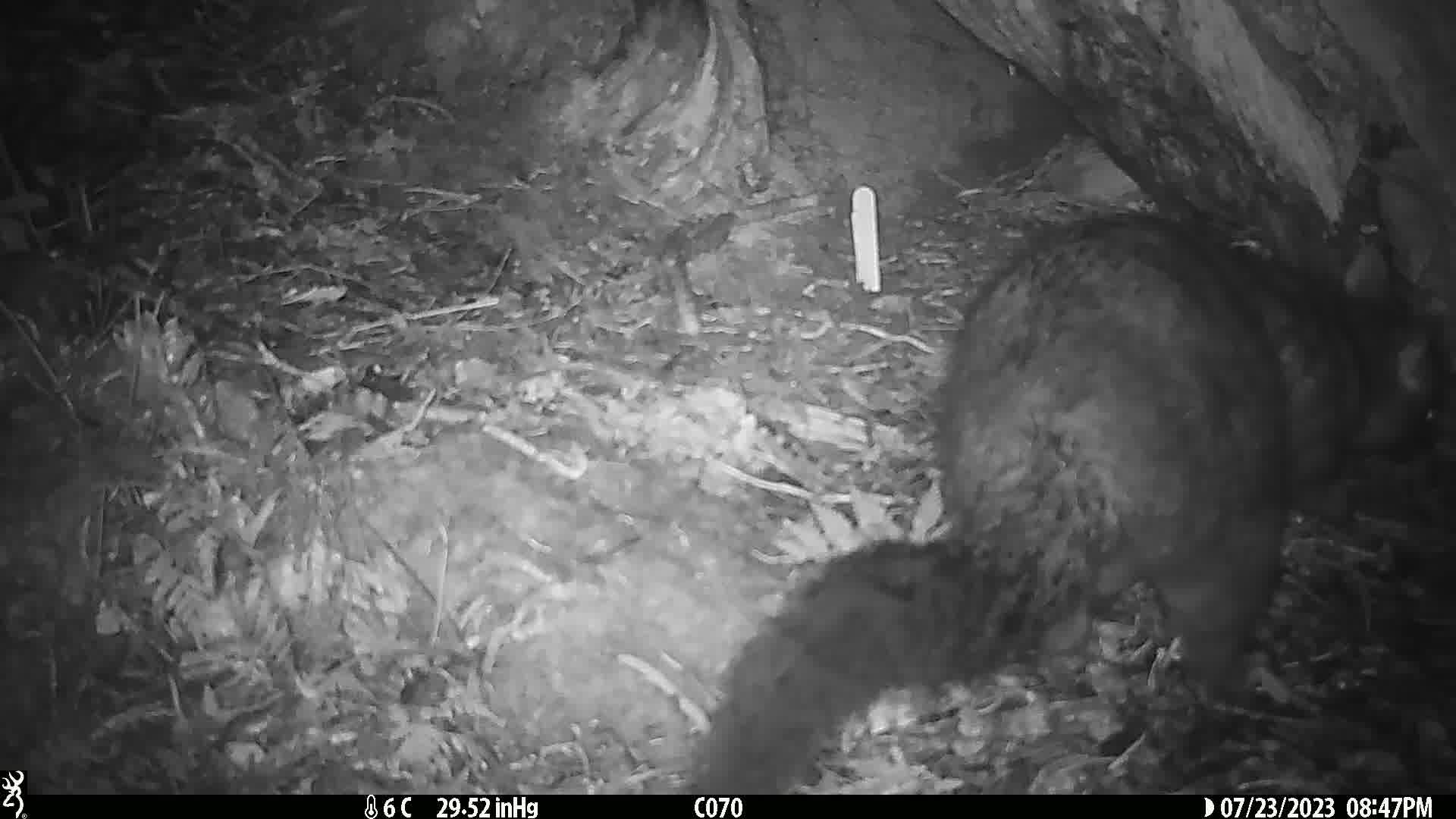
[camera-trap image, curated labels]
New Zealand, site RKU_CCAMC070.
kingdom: Animalia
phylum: Chordata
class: Mammalia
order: Diprotodontia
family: Phalangeridae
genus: Trichosurus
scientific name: Trichosurus vulpecula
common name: common brushtail possum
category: possum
Possum (common brushtail possum) (Trichosurus vulpecula).